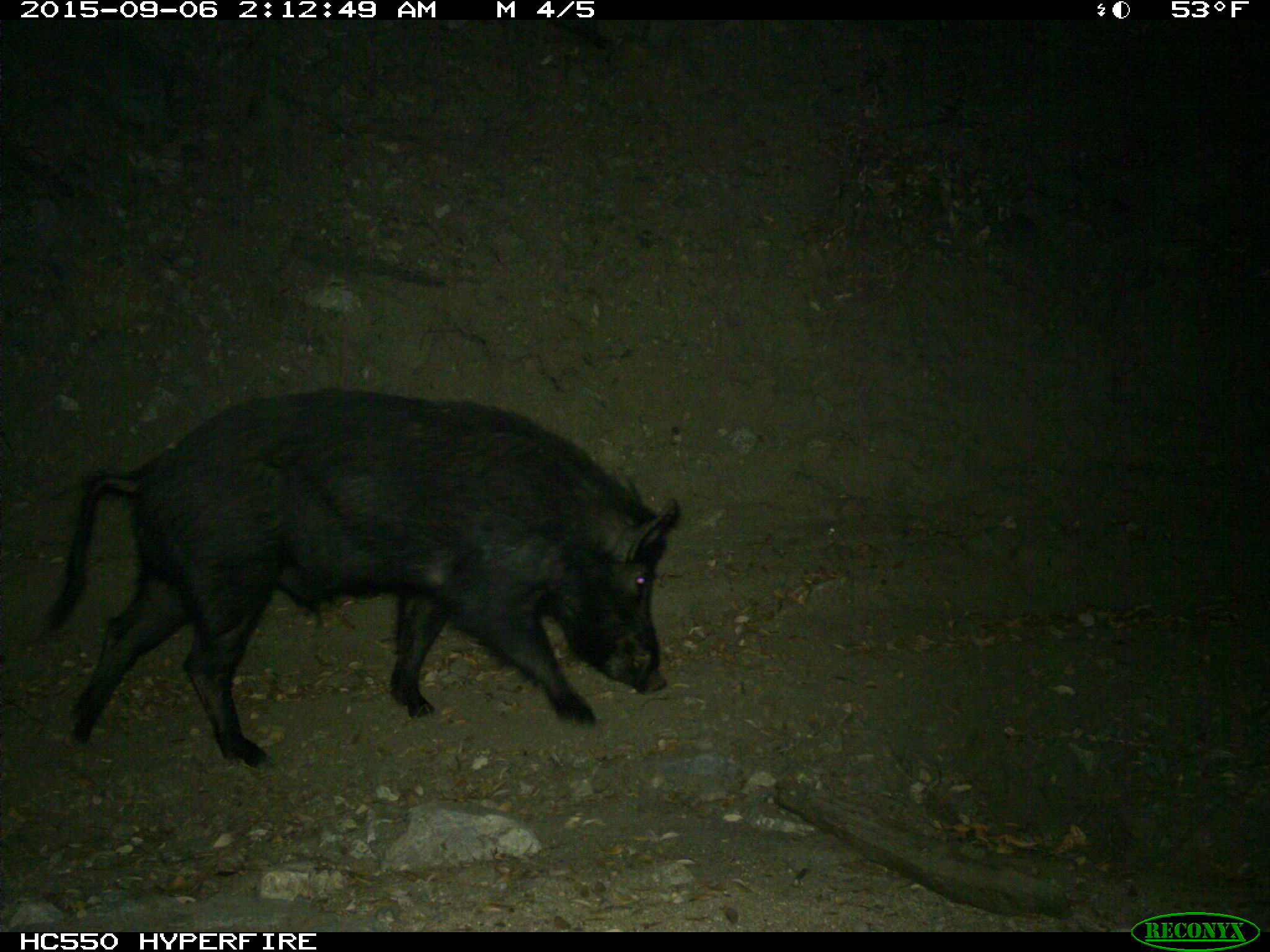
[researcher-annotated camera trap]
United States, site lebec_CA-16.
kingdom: Animalia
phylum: Chordata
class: Mammalia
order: Artiodactyla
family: Suidae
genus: Sus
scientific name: Sus scrofa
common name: wild boar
Sus scrofa (wild boar).